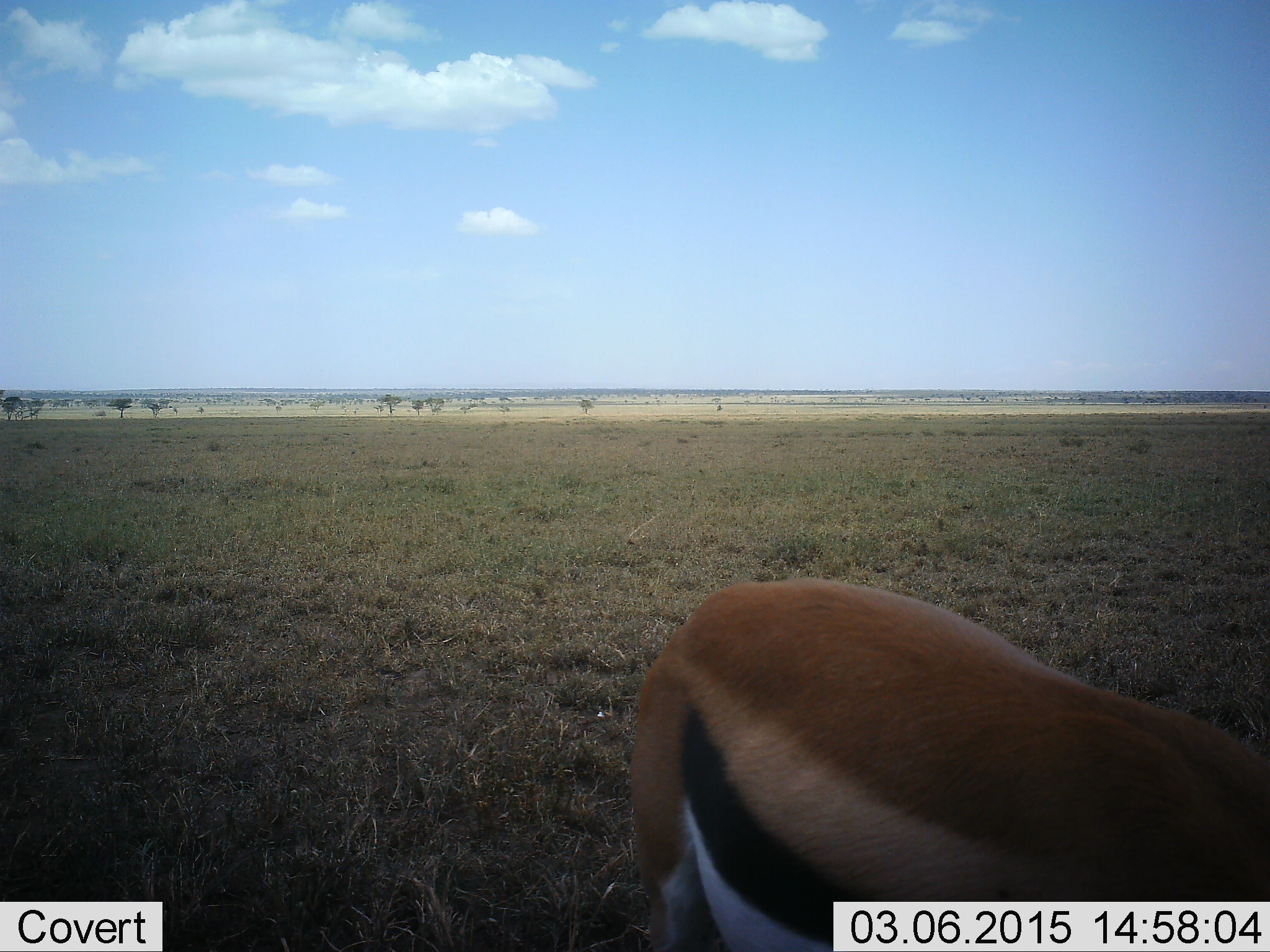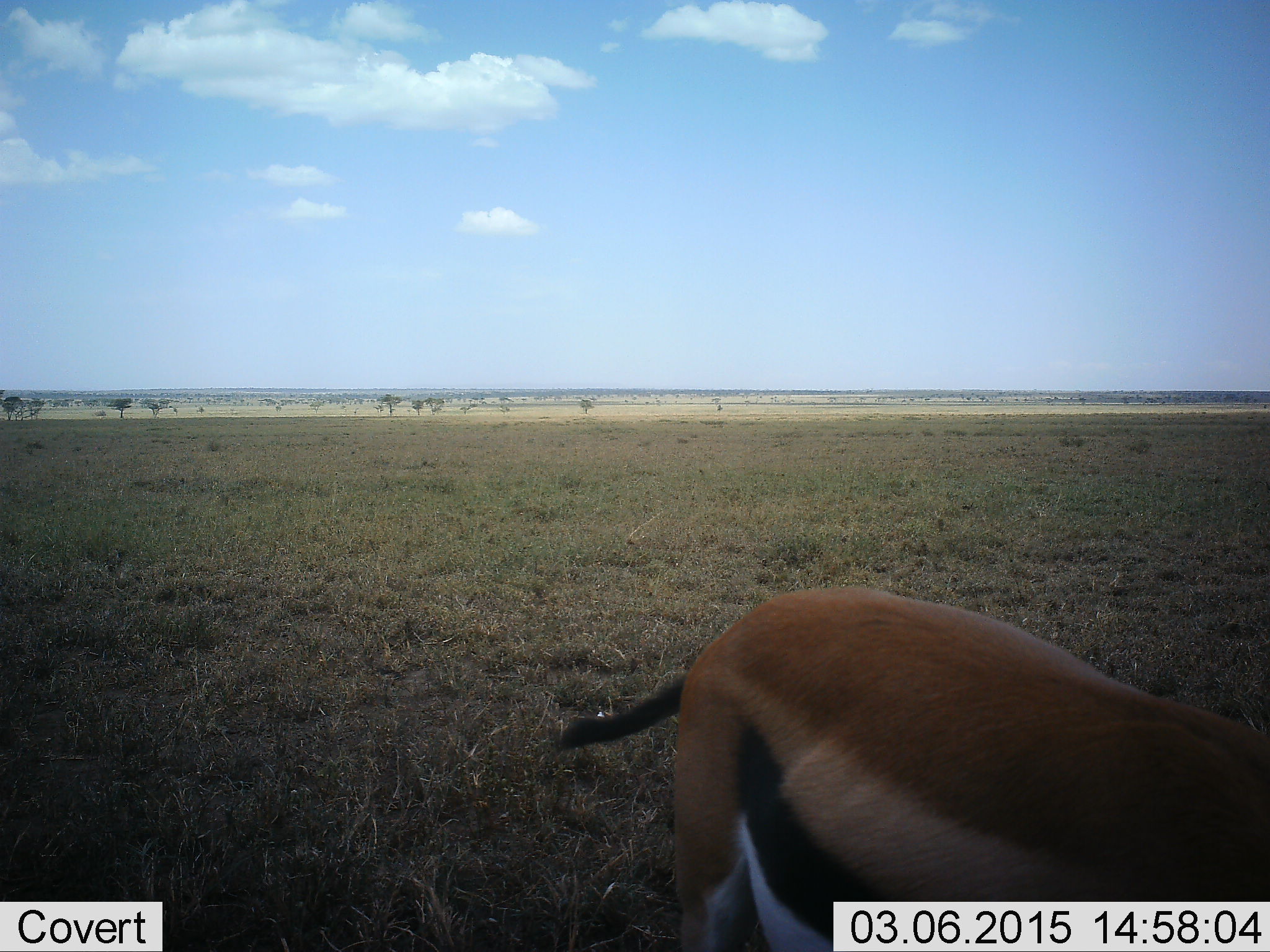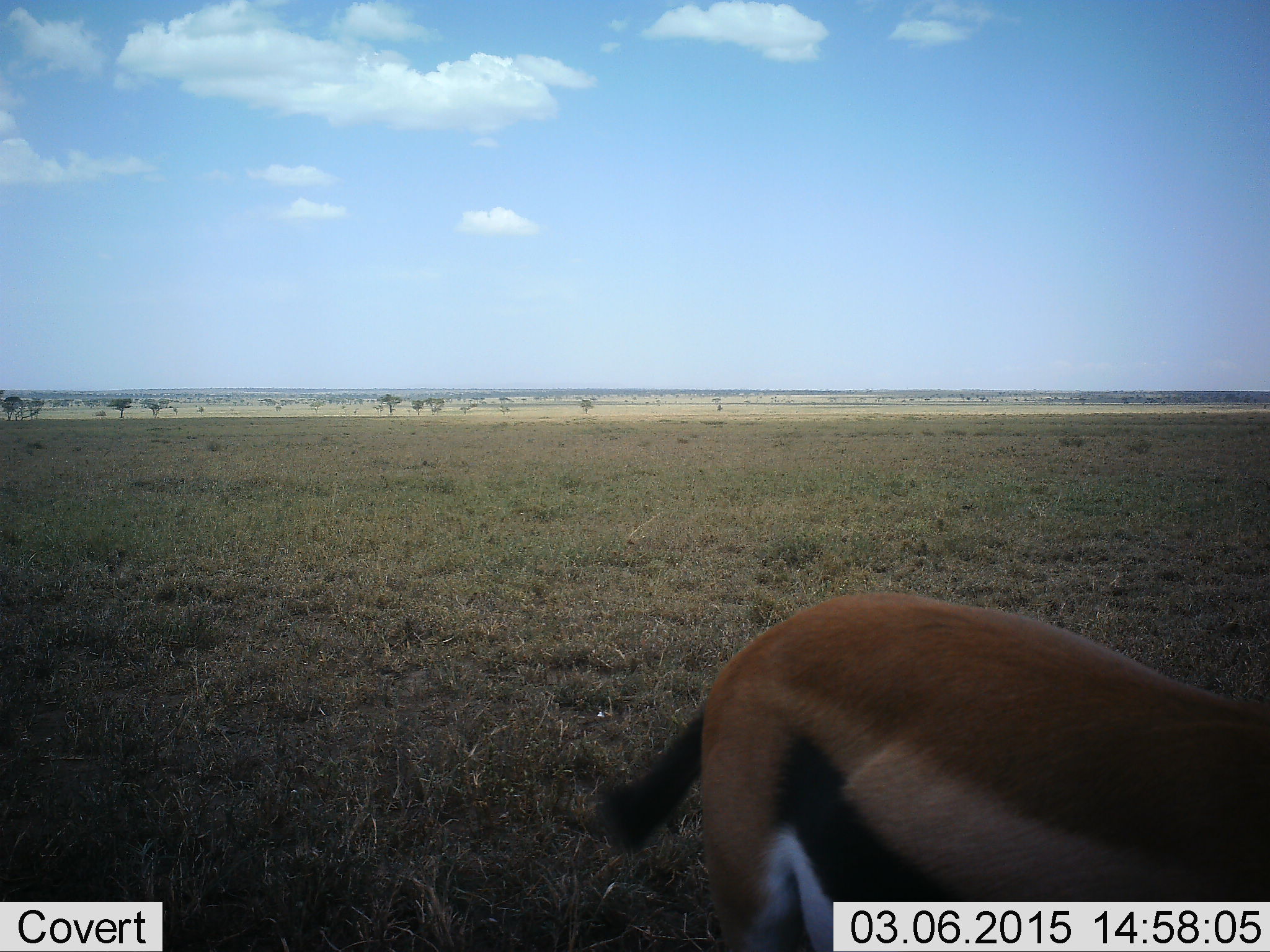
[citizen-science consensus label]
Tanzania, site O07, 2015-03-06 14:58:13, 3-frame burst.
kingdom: Animalia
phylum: Chordata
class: Mammalia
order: Artiodactyla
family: Bovidae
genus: Eudorcas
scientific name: Eudorcas thomsonii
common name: thomson's gazelle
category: gazellethomsons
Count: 1.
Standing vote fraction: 80%.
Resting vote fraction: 0%.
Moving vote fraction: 30%.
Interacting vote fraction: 0%.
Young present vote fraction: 0%.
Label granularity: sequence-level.